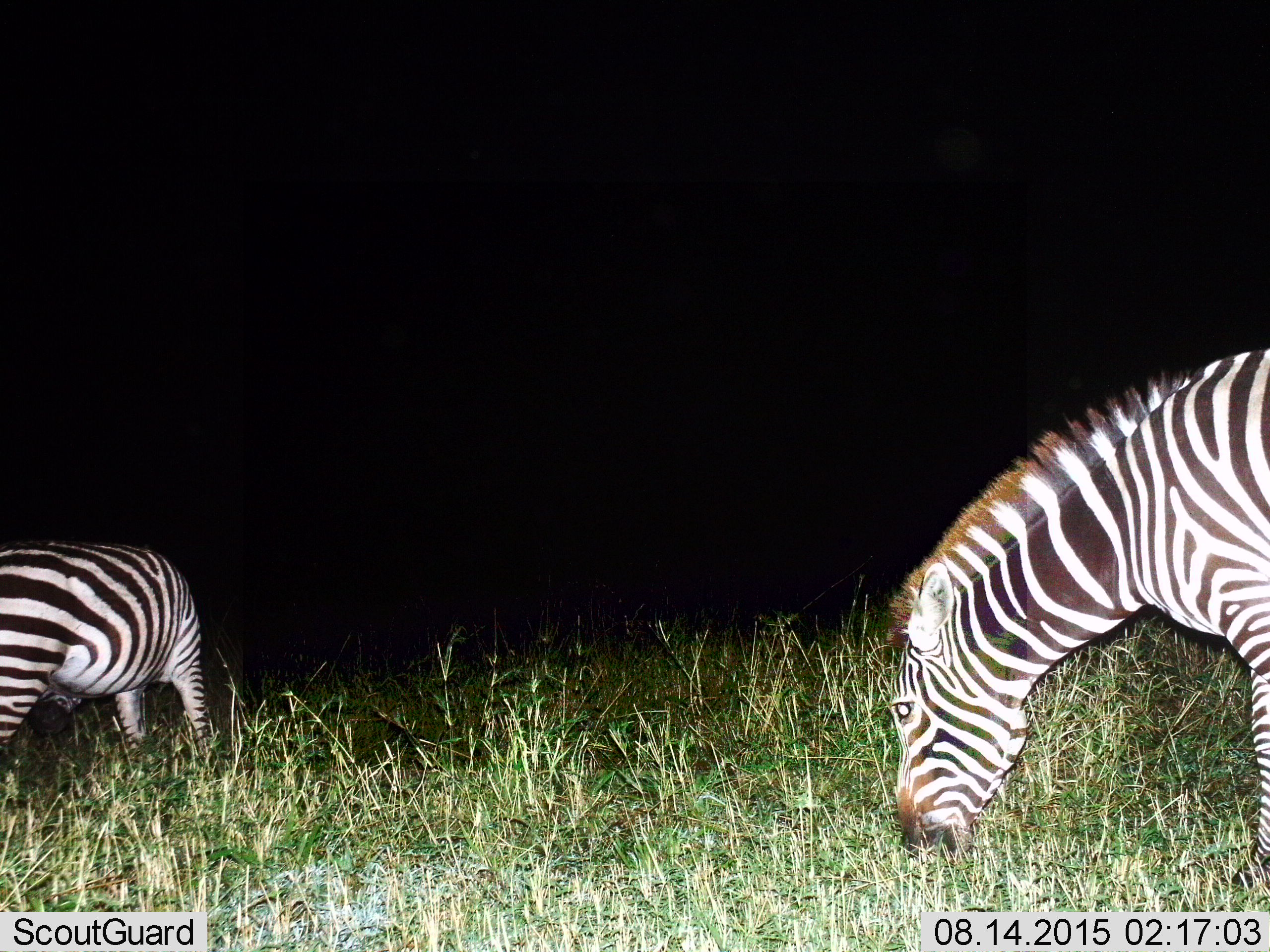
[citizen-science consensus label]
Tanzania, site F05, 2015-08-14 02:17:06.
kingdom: Animalia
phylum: Chordata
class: Mammalia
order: Perissodactyla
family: Equidae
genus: Equus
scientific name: Equus quagga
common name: plains zebra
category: zebra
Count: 2.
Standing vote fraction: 42%.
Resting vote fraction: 0%.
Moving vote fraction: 5%.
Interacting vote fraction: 0%.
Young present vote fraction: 0%.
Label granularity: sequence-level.